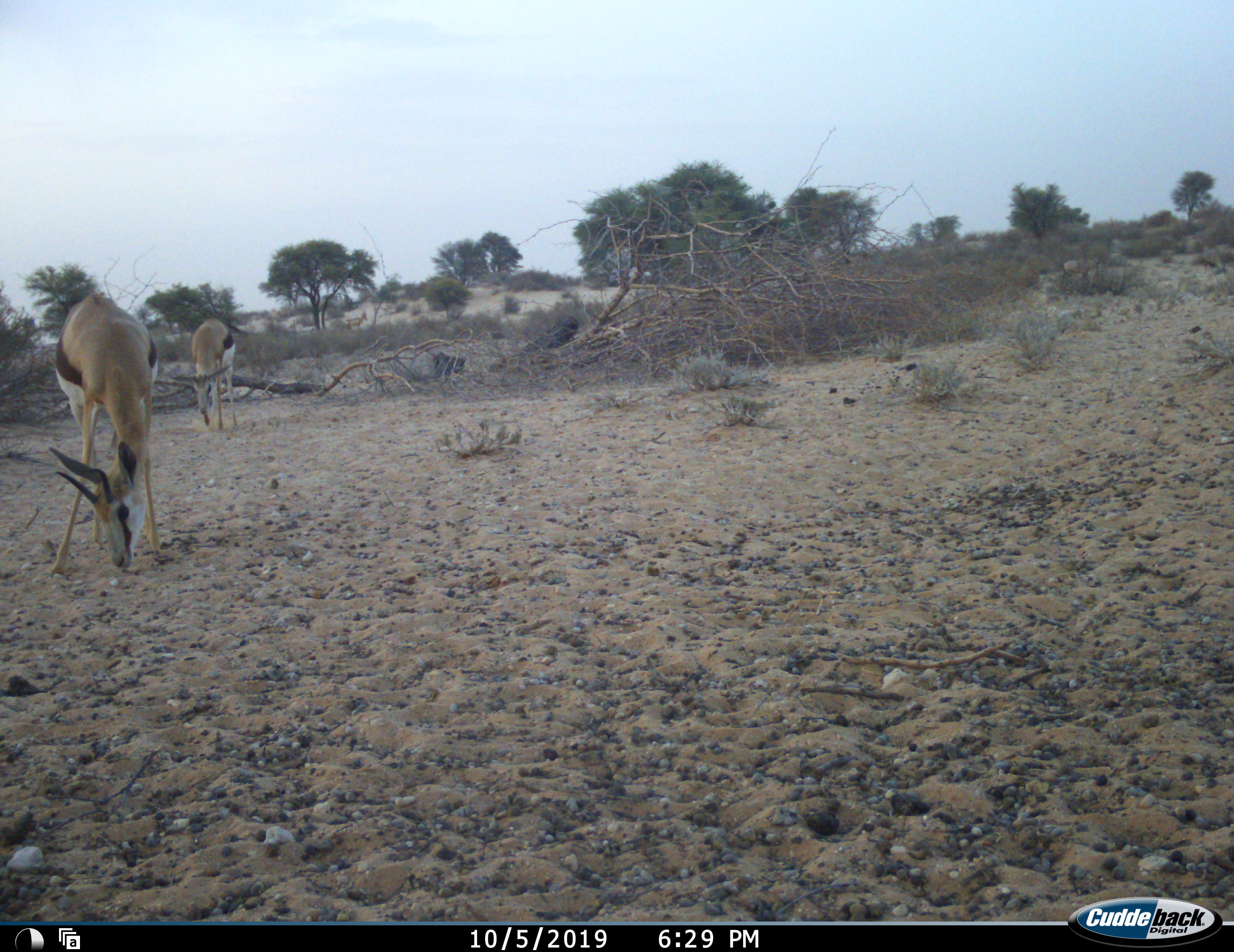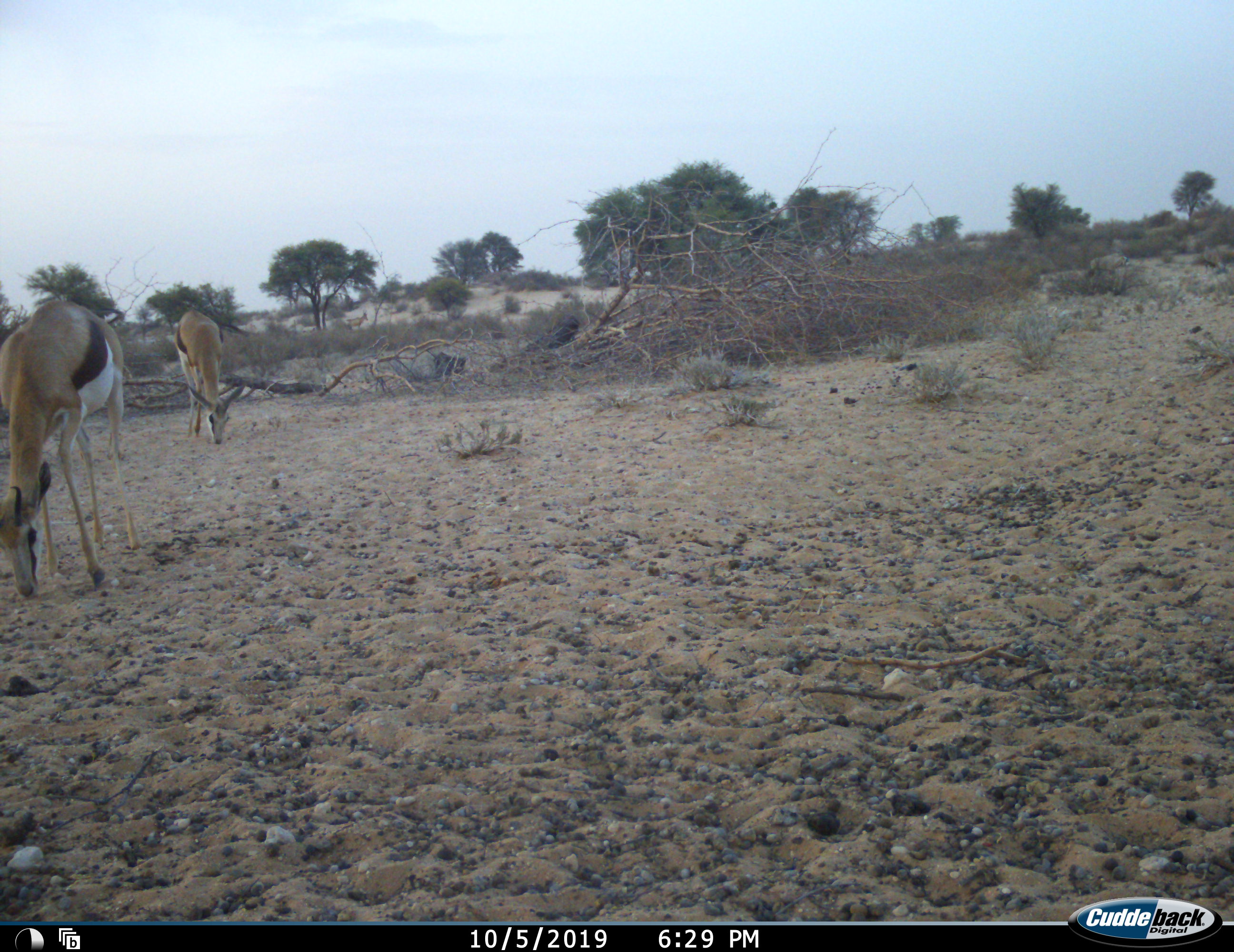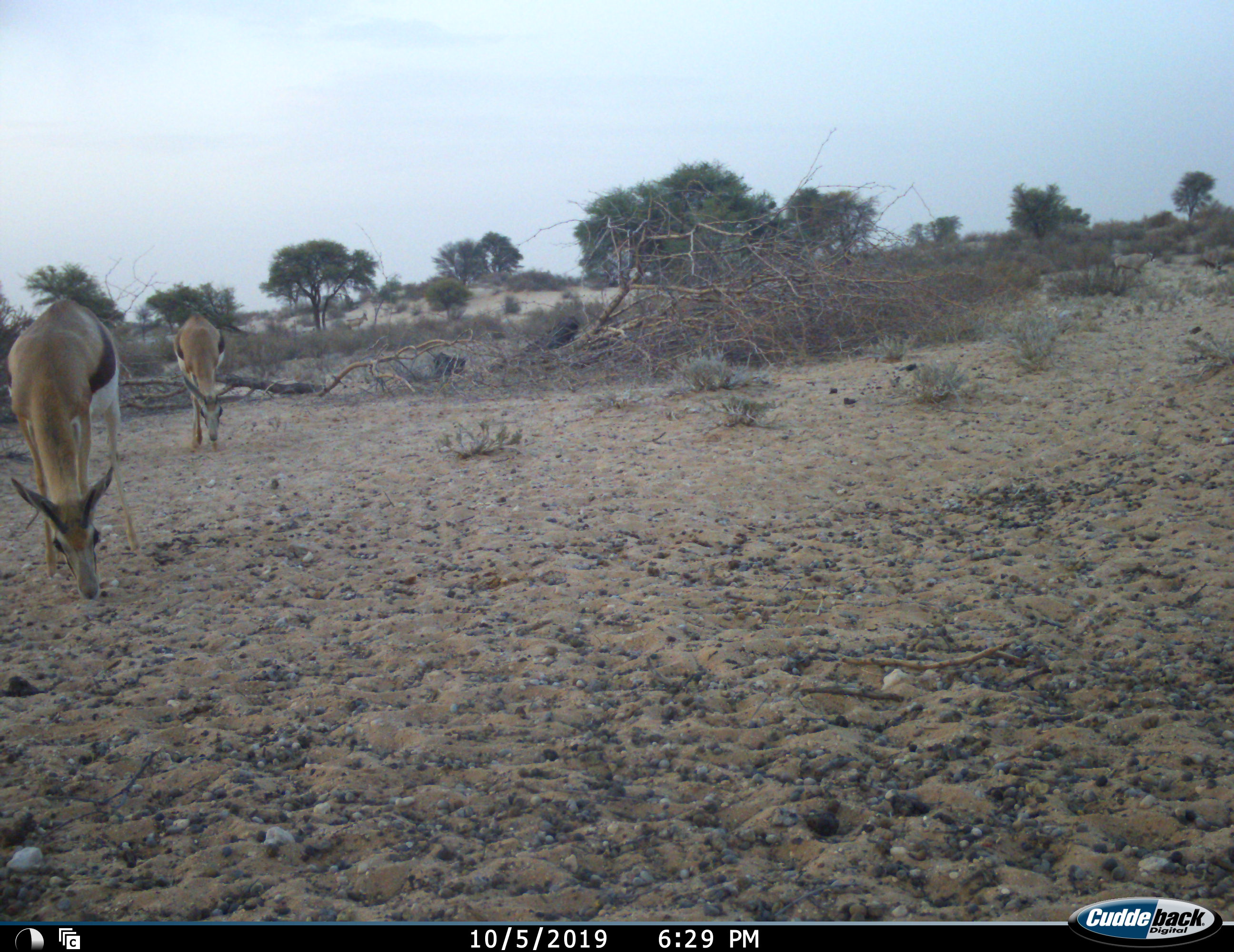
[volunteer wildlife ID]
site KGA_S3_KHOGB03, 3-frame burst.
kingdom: Animalia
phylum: Chordata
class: Mammalia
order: Artiodactyla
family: Bovidae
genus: Antidorcas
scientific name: Antidorcas marsupialis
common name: springbok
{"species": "springbok (Antidorcas marsupialis)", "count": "2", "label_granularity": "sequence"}